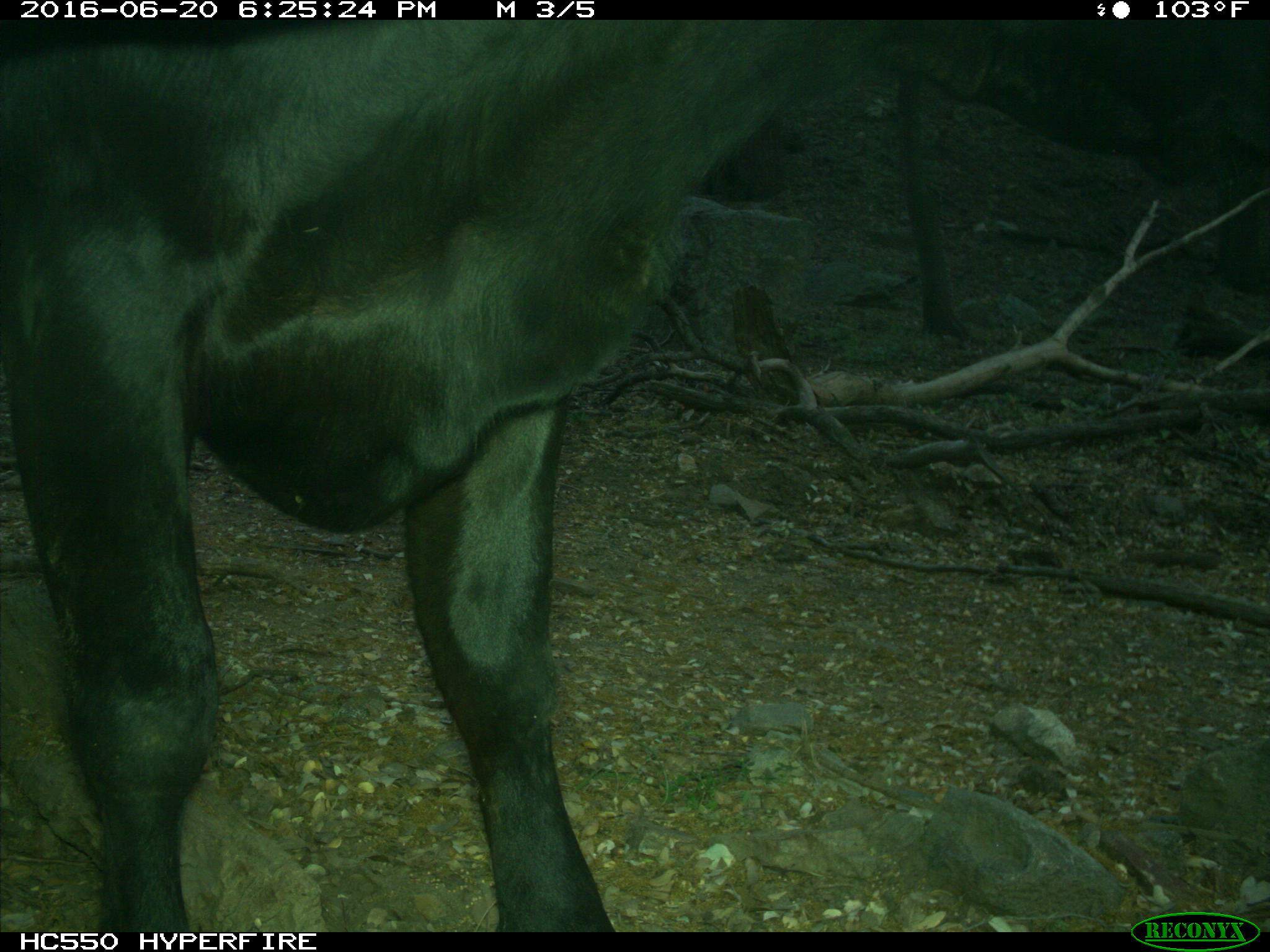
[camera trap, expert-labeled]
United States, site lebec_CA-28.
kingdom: Animalia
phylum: Chordata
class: Mammalia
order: Artiodactyla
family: Bovidae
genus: Bos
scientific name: Bos taurus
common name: domestic cow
Bos taurus (domestic cow).